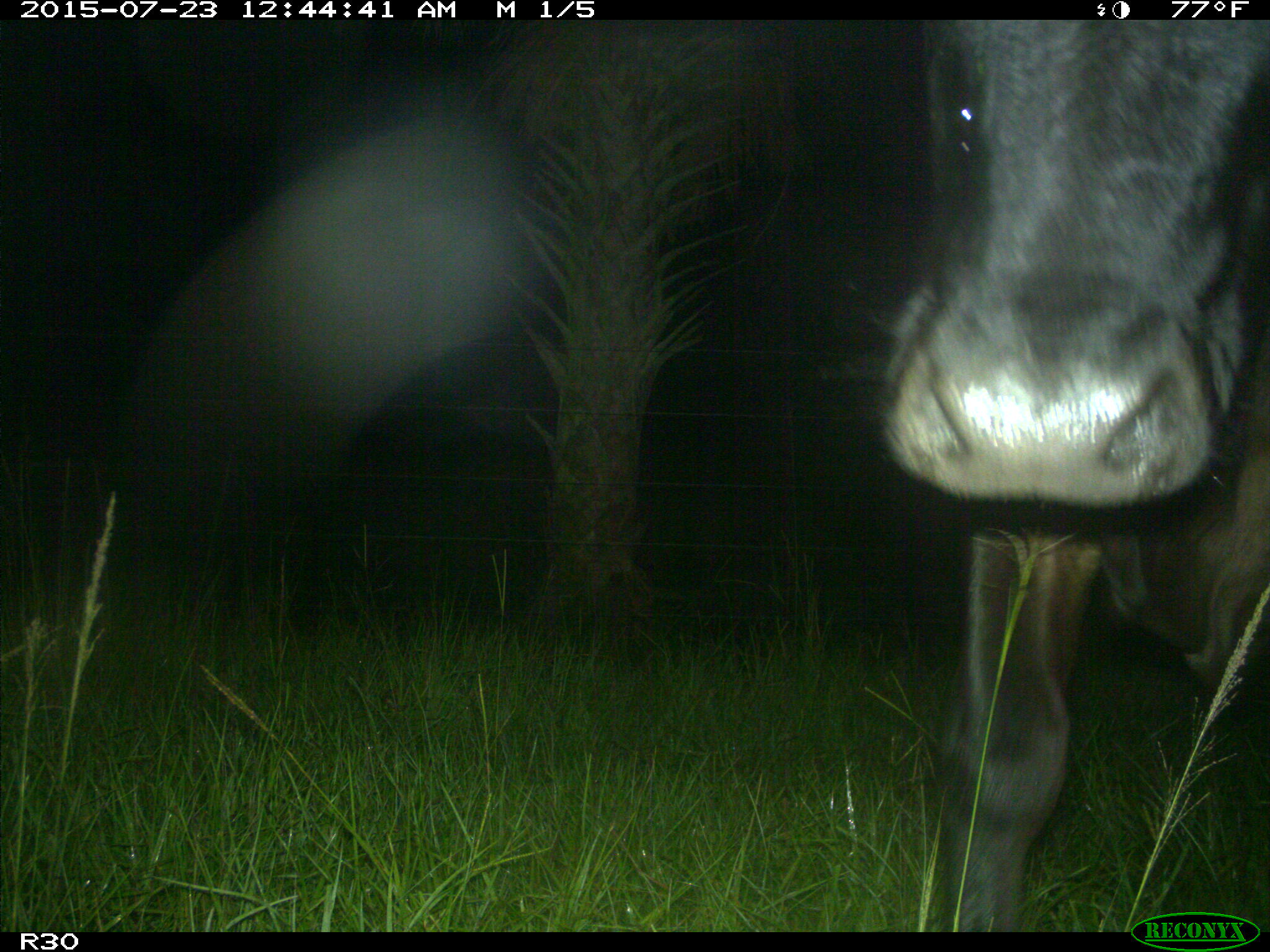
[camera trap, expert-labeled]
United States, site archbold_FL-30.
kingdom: Animalia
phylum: Chordata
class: Mammalia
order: Artiodactyla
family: Bovidae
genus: Bos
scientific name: Bos taurus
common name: domestic cow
Bos taurus (domestic cow).